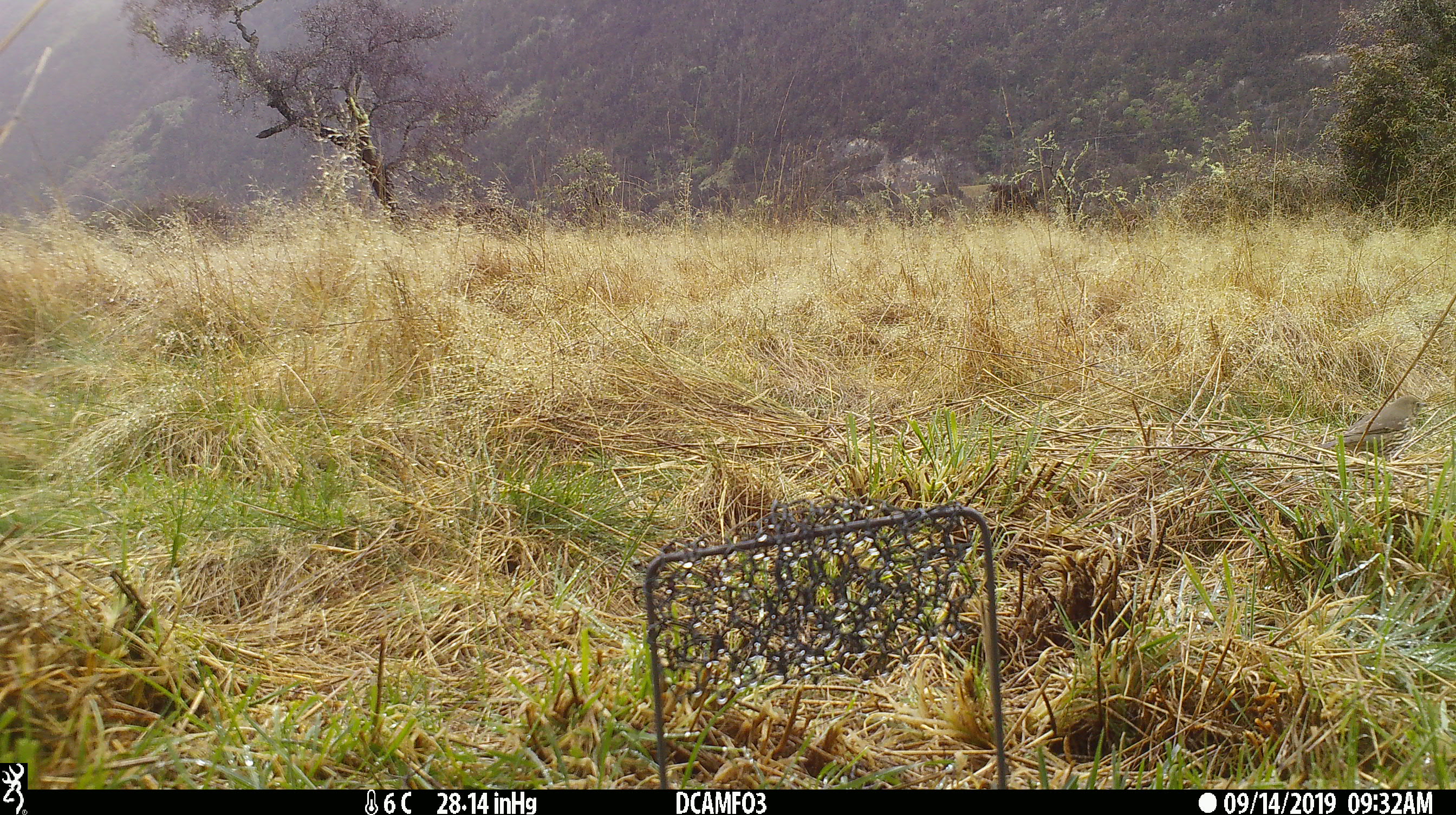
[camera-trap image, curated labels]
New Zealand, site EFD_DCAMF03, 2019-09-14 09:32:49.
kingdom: Animalia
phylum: Chordata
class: Aves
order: Passeriformes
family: Turdidae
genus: Turdus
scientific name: Turdus philomelos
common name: song thrush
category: thrush